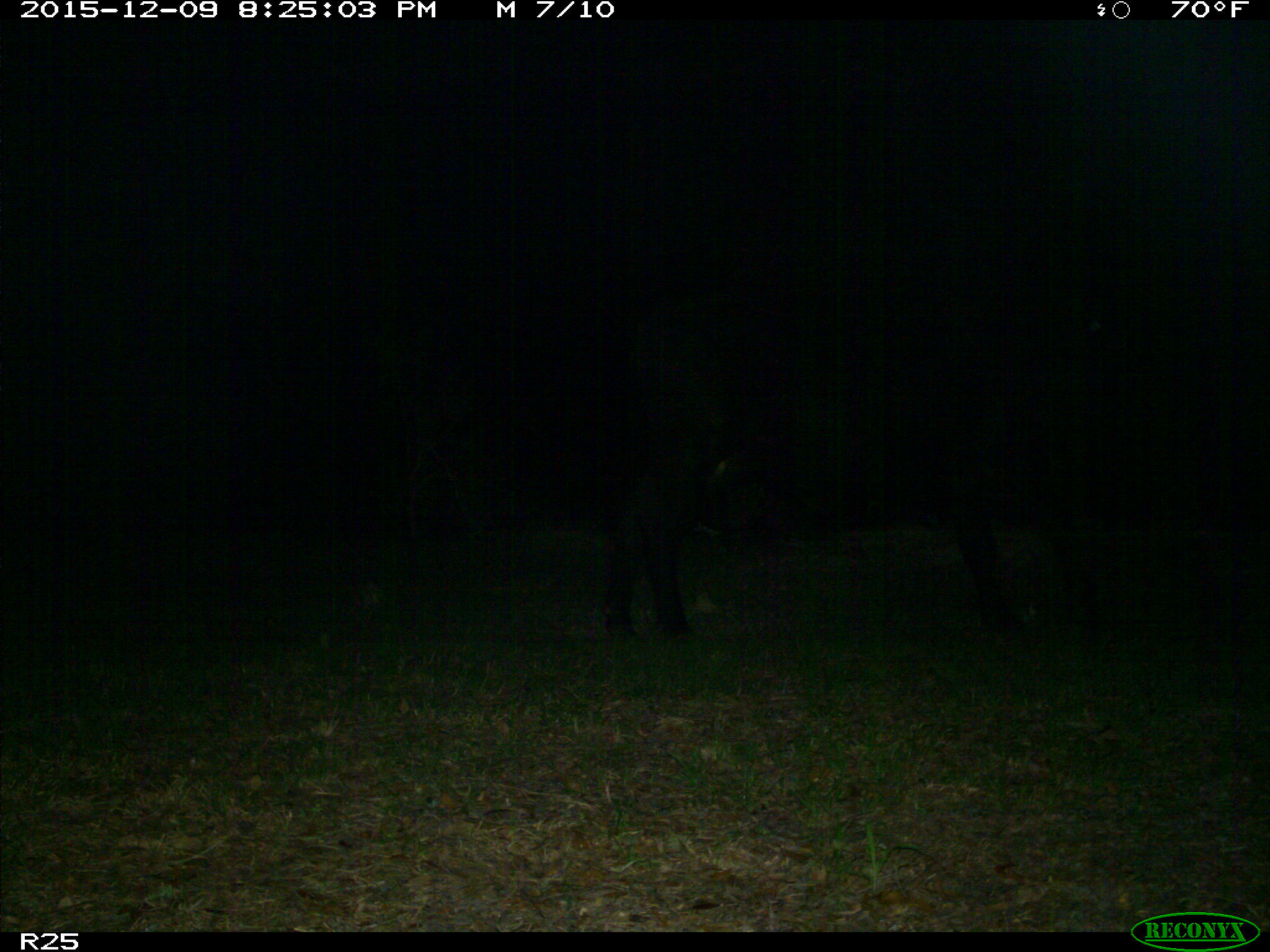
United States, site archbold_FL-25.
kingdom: Animalia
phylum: Chordata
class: Mammalia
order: Artiodactyla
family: Bovidae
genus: Bos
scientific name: Bos taurus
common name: domestic cow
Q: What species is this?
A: Bos taurus (domestic cow).